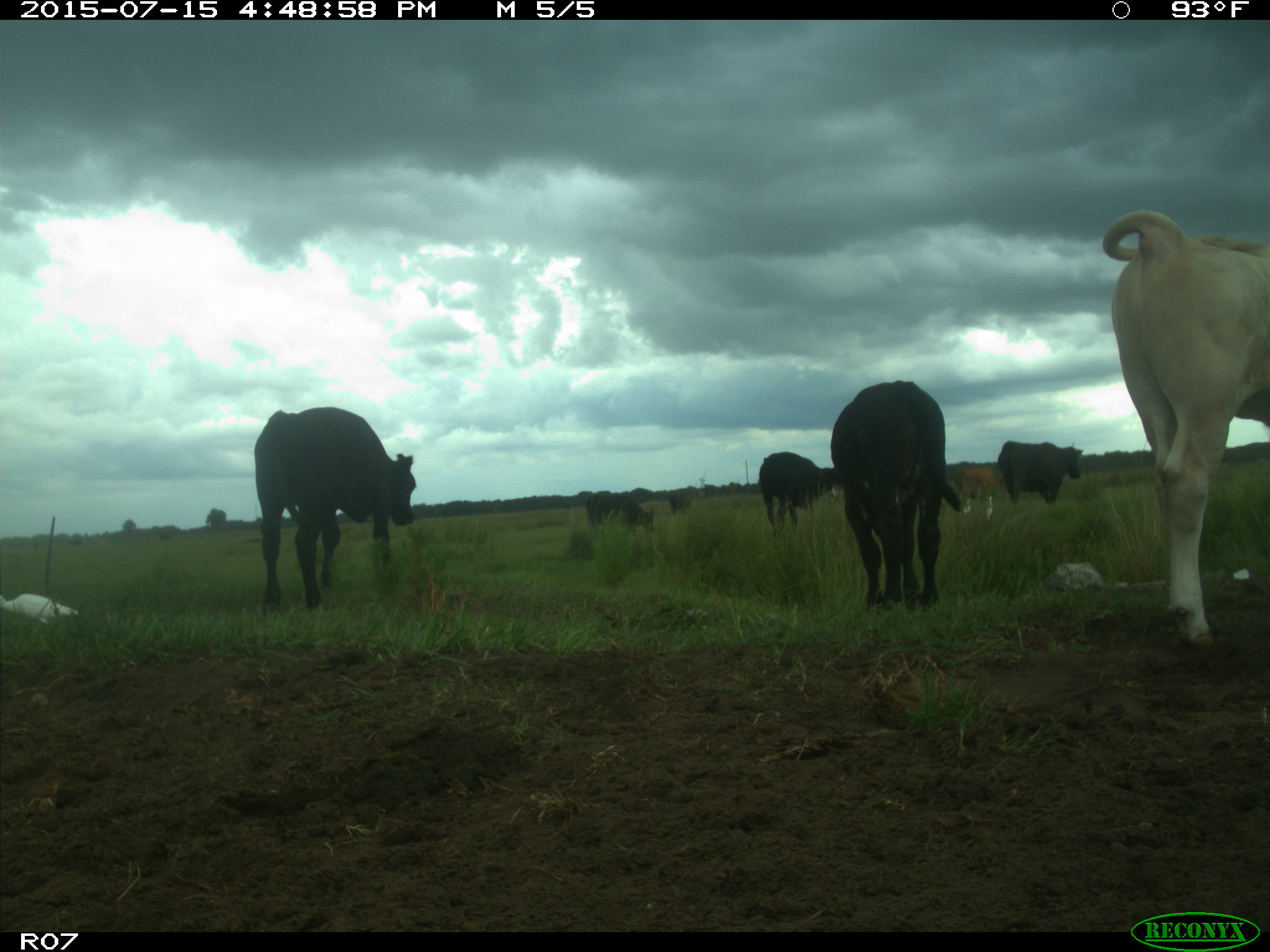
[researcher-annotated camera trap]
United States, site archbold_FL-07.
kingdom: Animalia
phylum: Chordata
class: Mammalia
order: Artiodactyla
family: Bovidae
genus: Bos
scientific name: Bos taurus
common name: domestic cow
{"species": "Bos taurus (domestic cow)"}